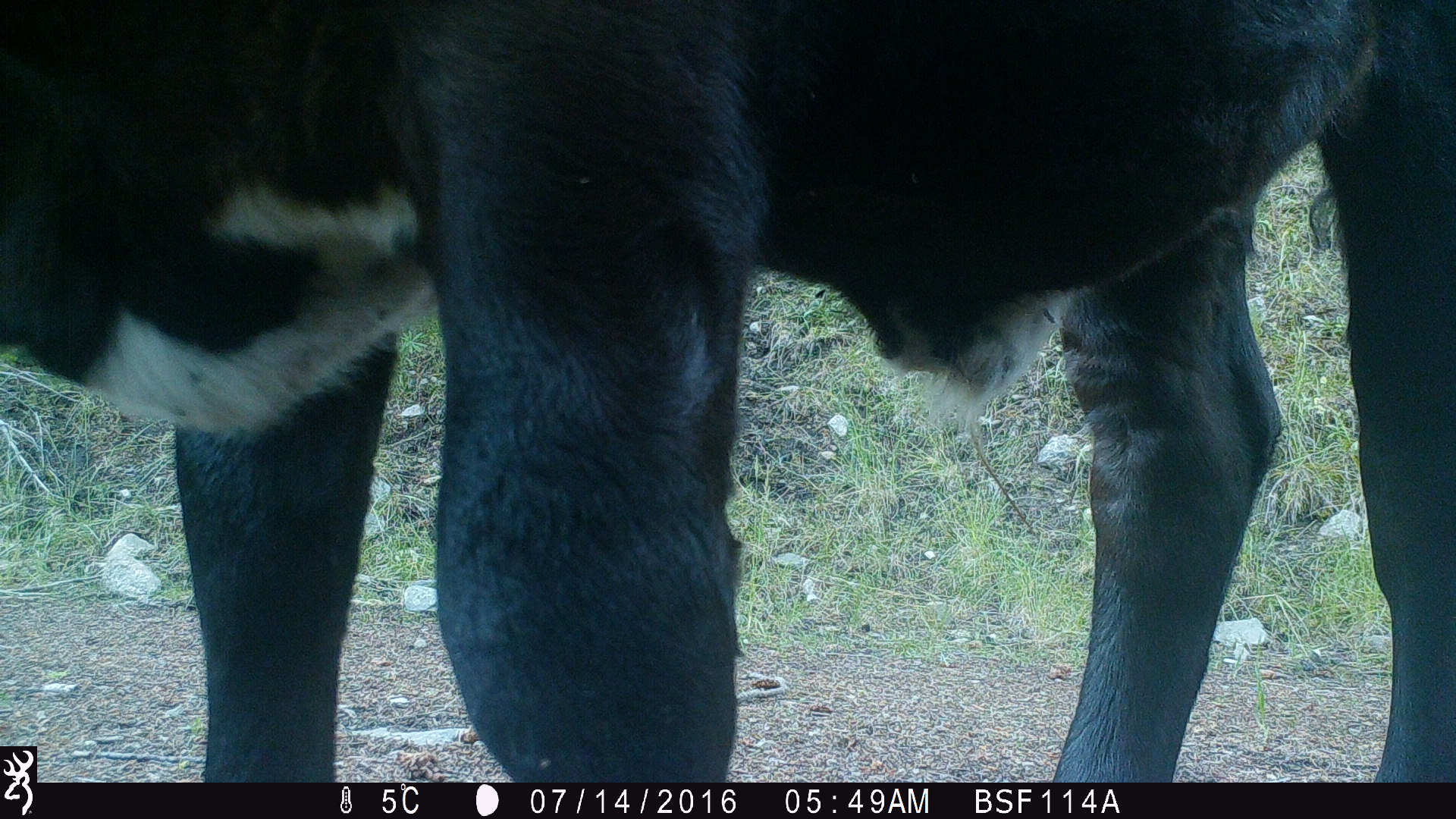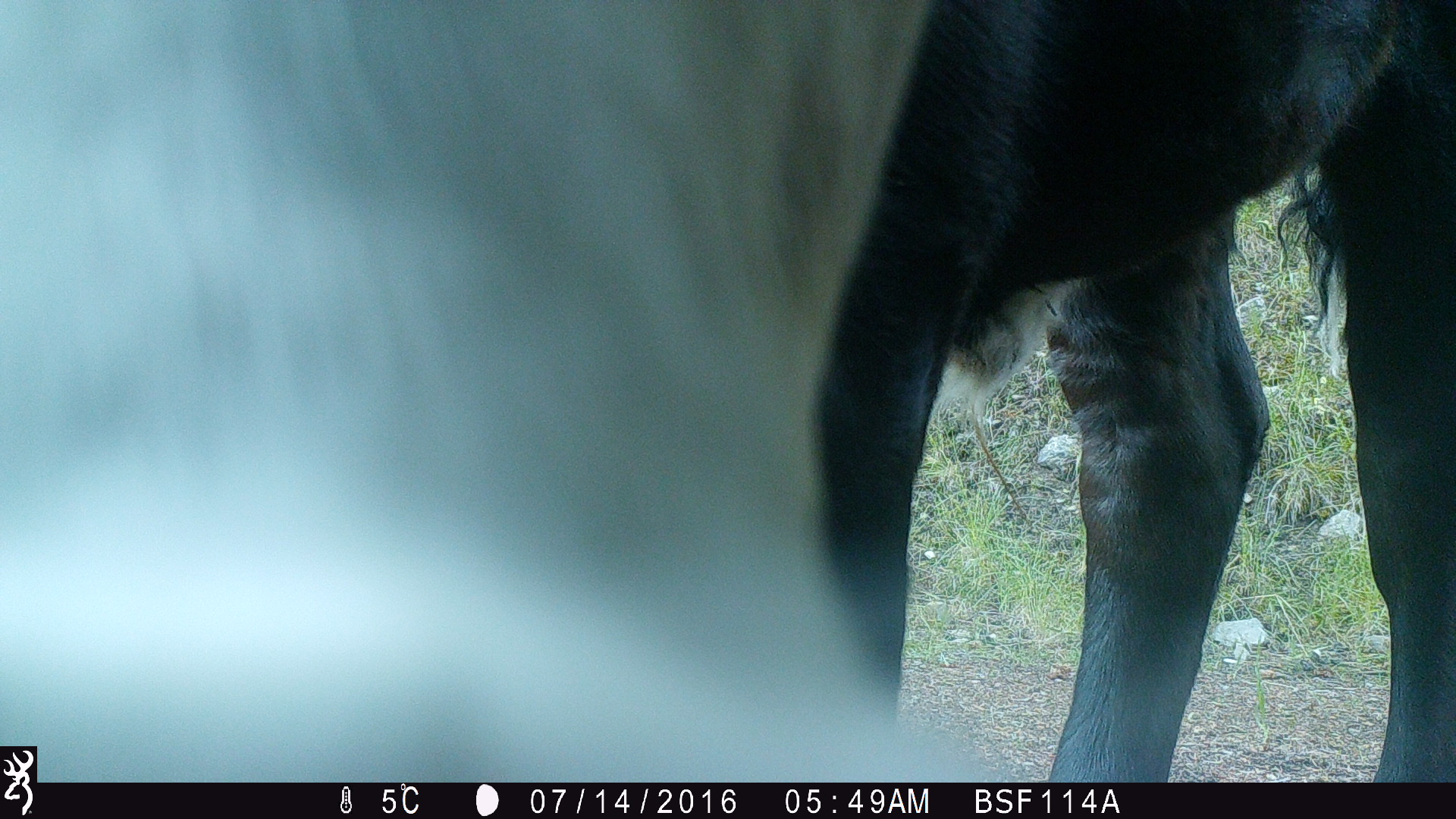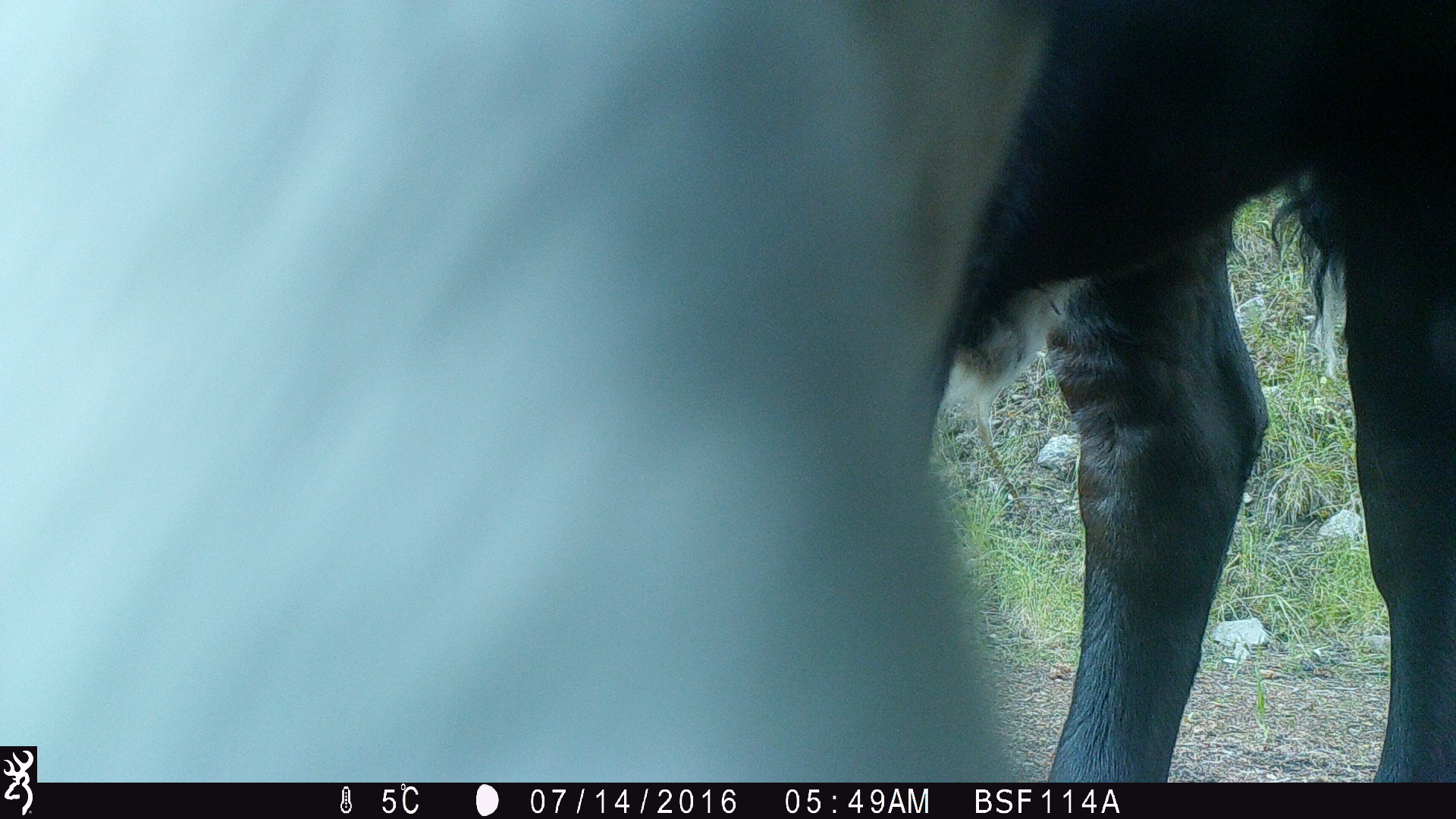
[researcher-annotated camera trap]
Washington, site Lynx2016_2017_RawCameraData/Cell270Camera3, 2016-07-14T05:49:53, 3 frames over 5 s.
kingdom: Animalia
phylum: Chordata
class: Mammalia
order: Artiodactyla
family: Bovidae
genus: Bos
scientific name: Bos taurus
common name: domestic cattle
Domestic cattle (Bos taurus). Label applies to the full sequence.